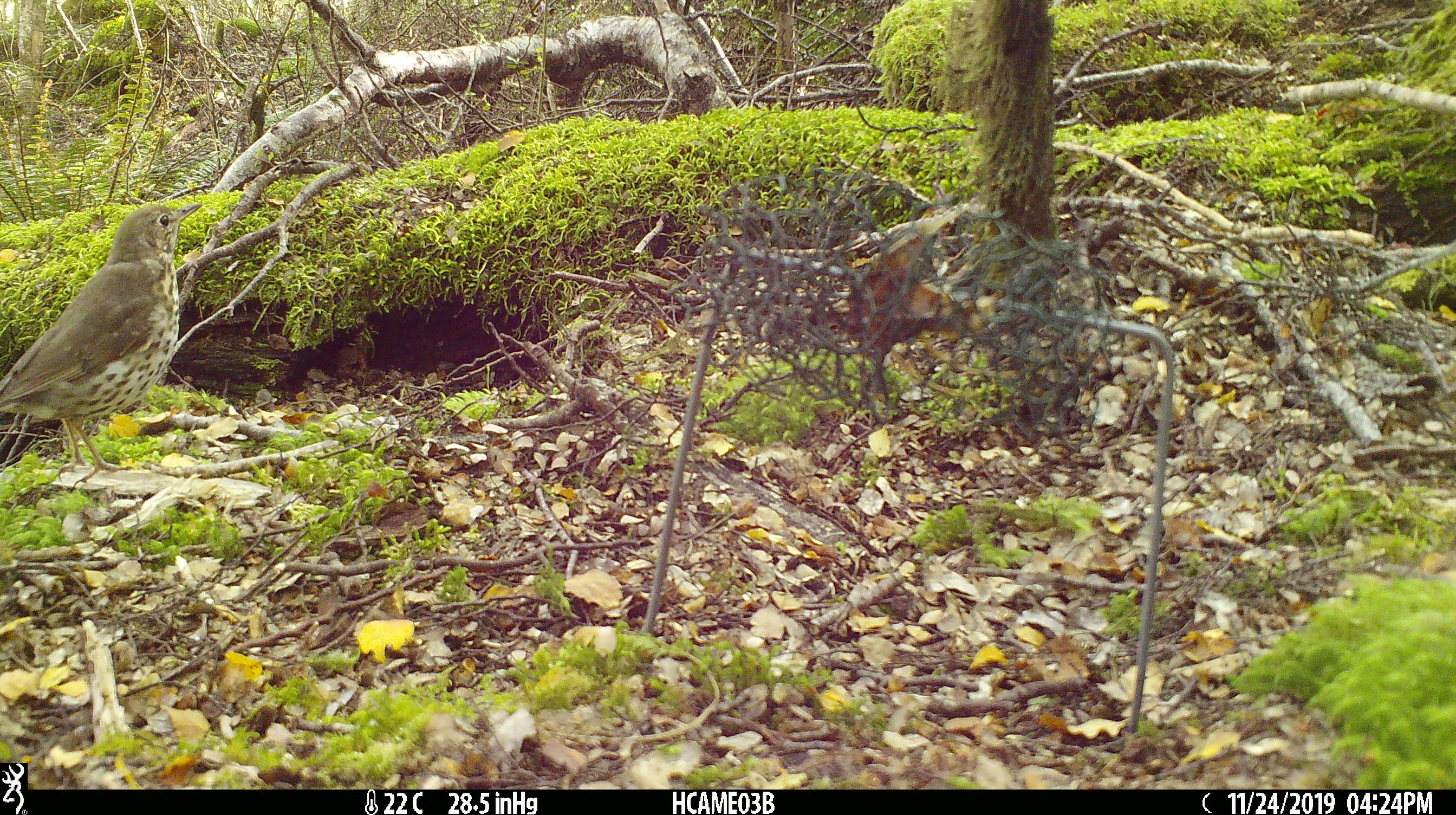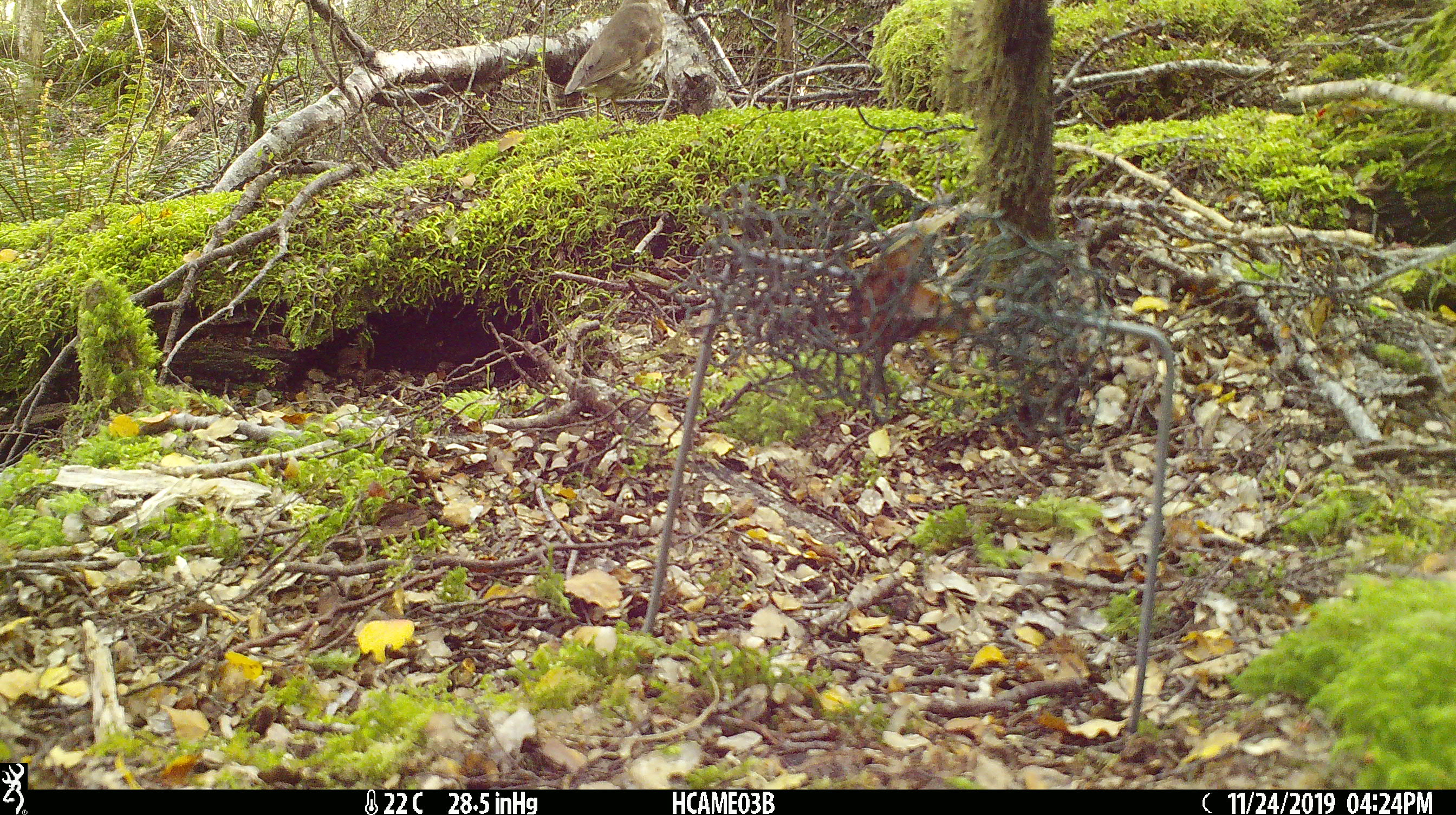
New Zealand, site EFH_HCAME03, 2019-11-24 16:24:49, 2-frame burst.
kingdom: Animalia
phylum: Chordata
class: Aves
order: Passeriformes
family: Turdidae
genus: Turdus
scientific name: Turdus philomelos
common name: song thrush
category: thrush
Thrush (song thrush) (Turdus philomelos).